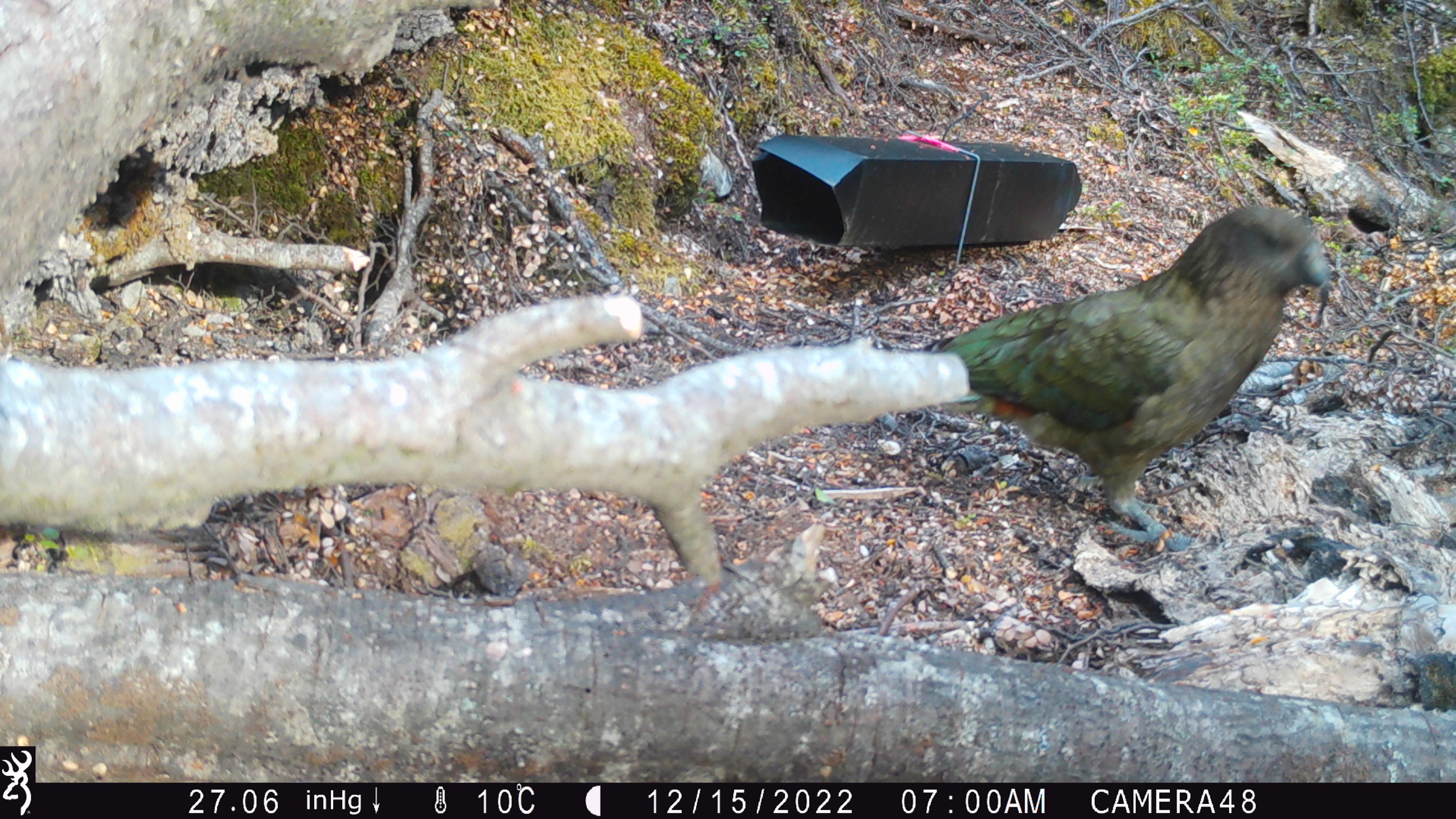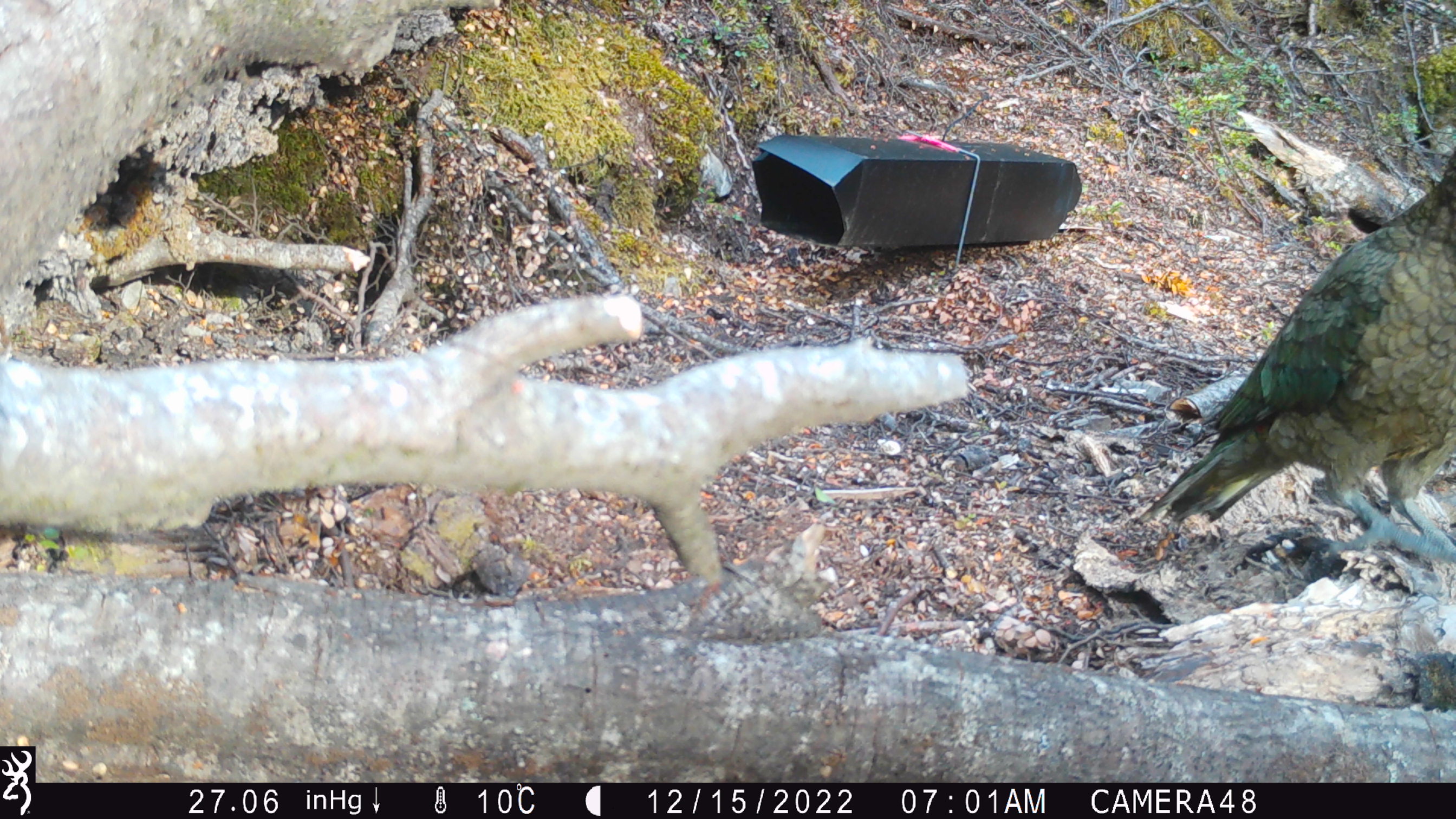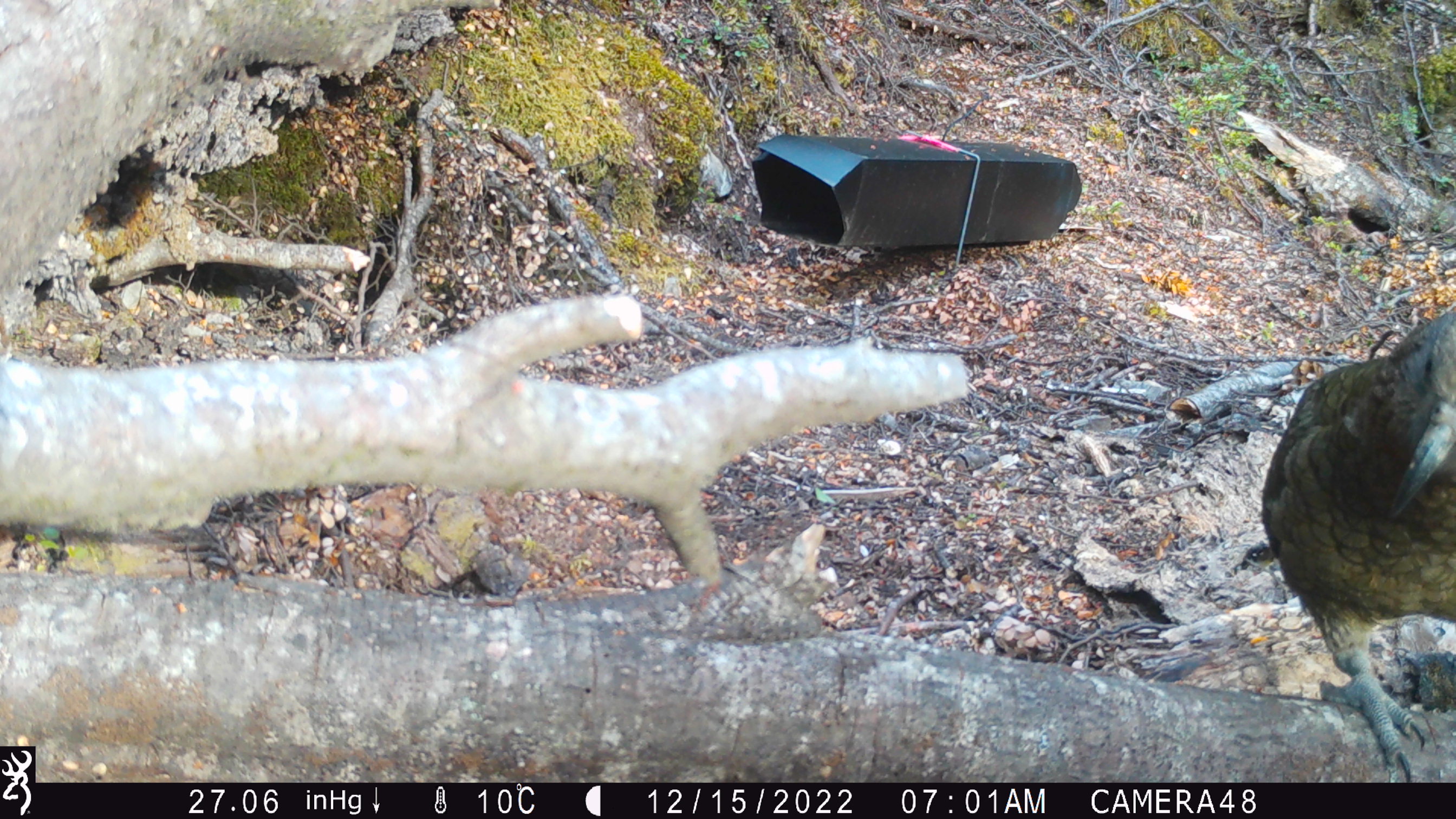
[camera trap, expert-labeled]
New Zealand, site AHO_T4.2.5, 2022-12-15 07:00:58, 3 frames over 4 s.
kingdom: Animalia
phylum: Chordata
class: Aves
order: Psittaciformes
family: Strigopidae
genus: Nestor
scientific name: Nestor notabilis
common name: kea